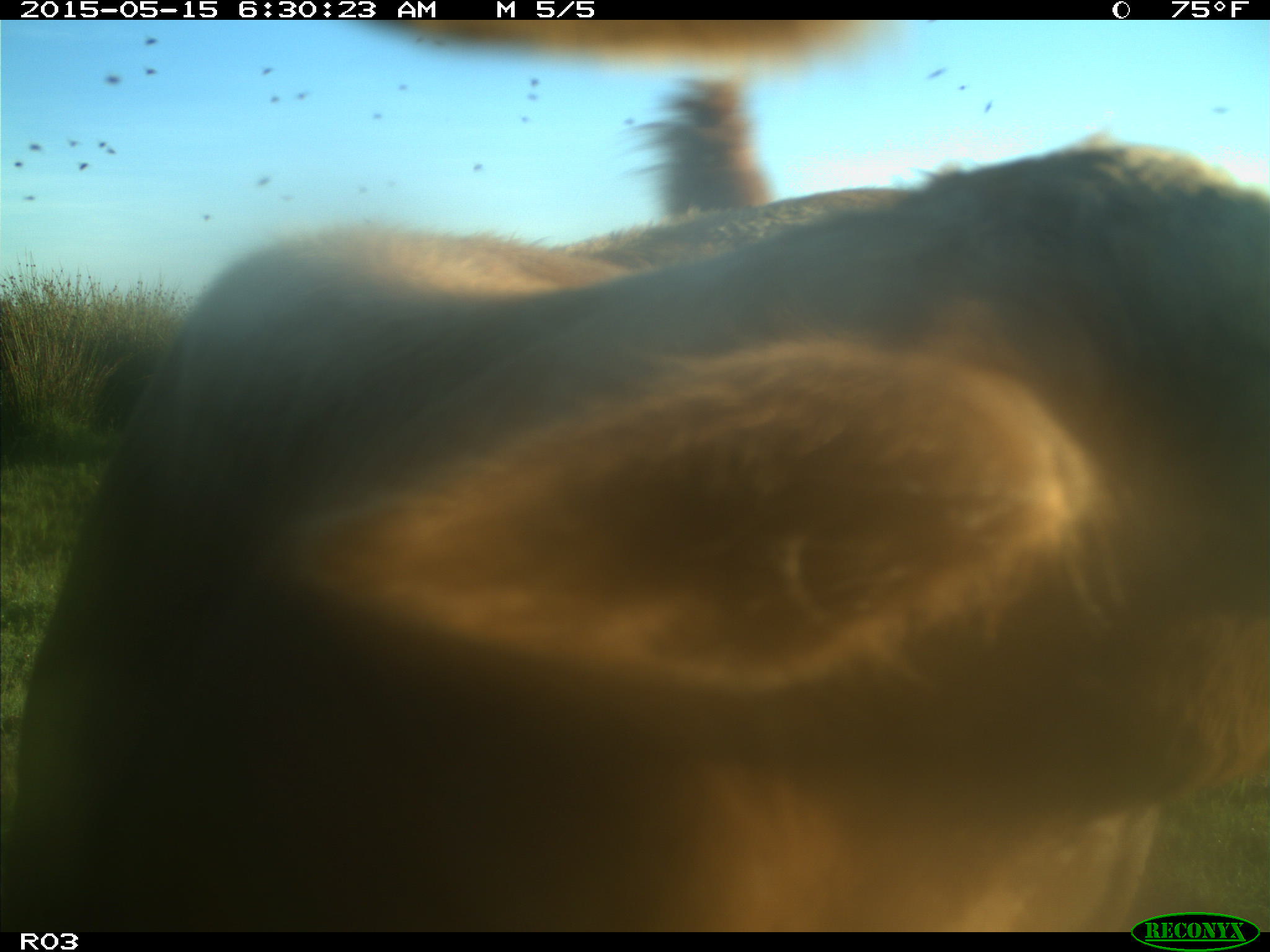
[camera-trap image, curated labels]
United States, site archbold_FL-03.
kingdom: Animalia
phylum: Chordata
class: Mammalia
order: Artiodactyla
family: Bovidae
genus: Bos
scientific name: Bos taurus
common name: domestic cow